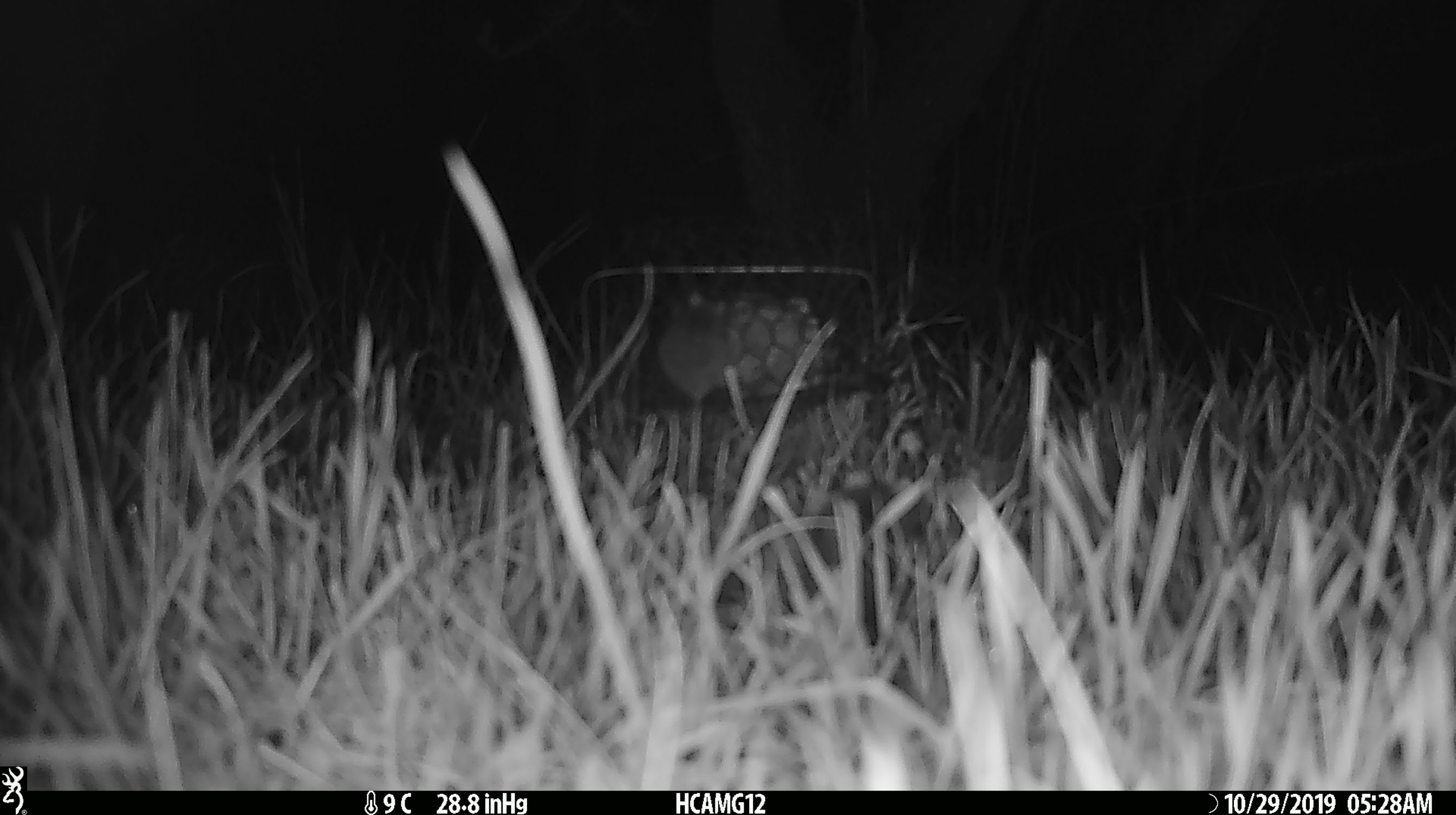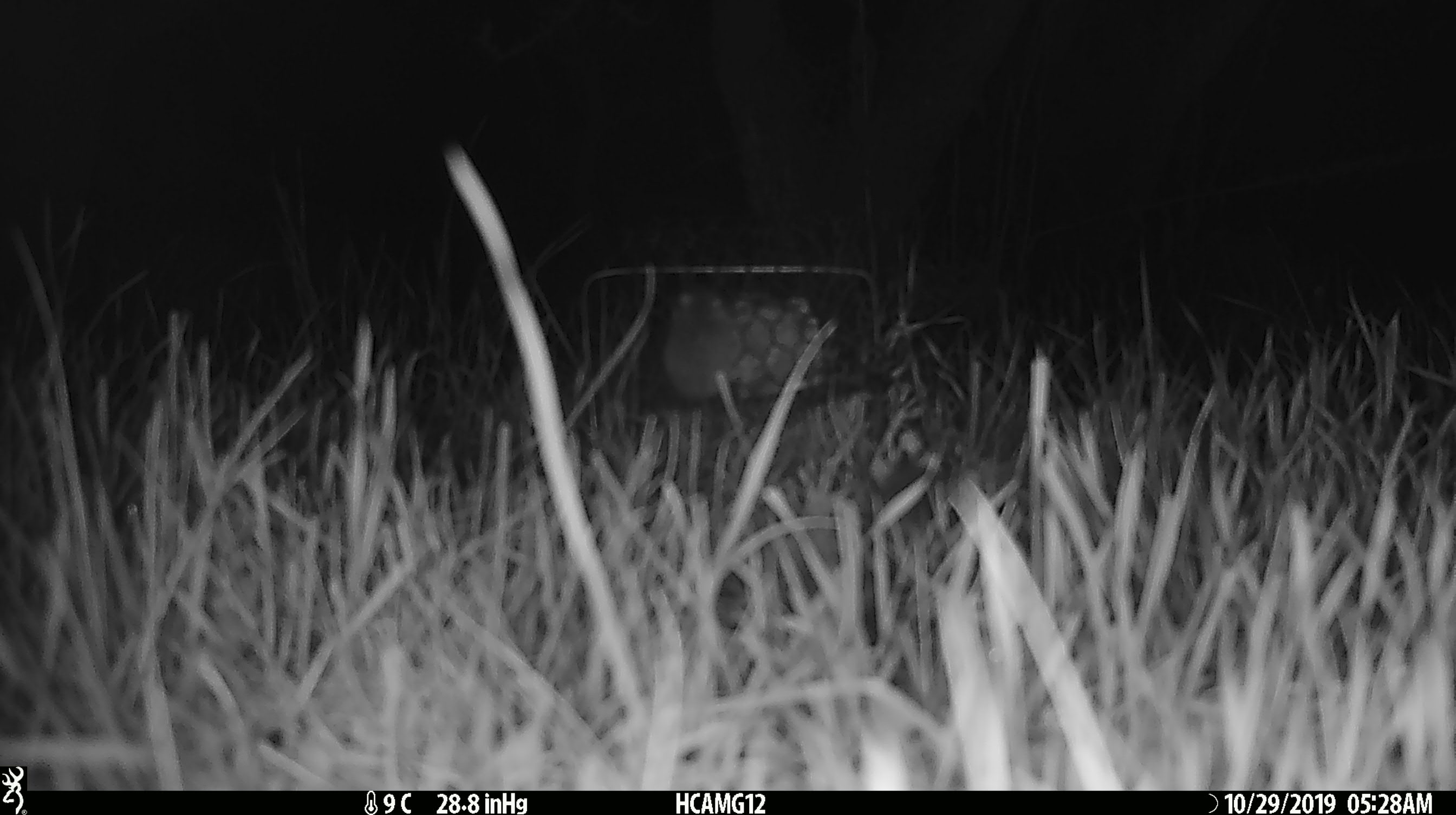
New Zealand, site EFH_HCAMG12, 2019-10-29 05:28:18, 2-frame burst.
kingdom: Animalia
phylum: Chordata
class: Mammalia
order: Rodentia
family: Muridae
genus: Mus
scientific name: Mus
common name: mouse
Mouse (Mus).